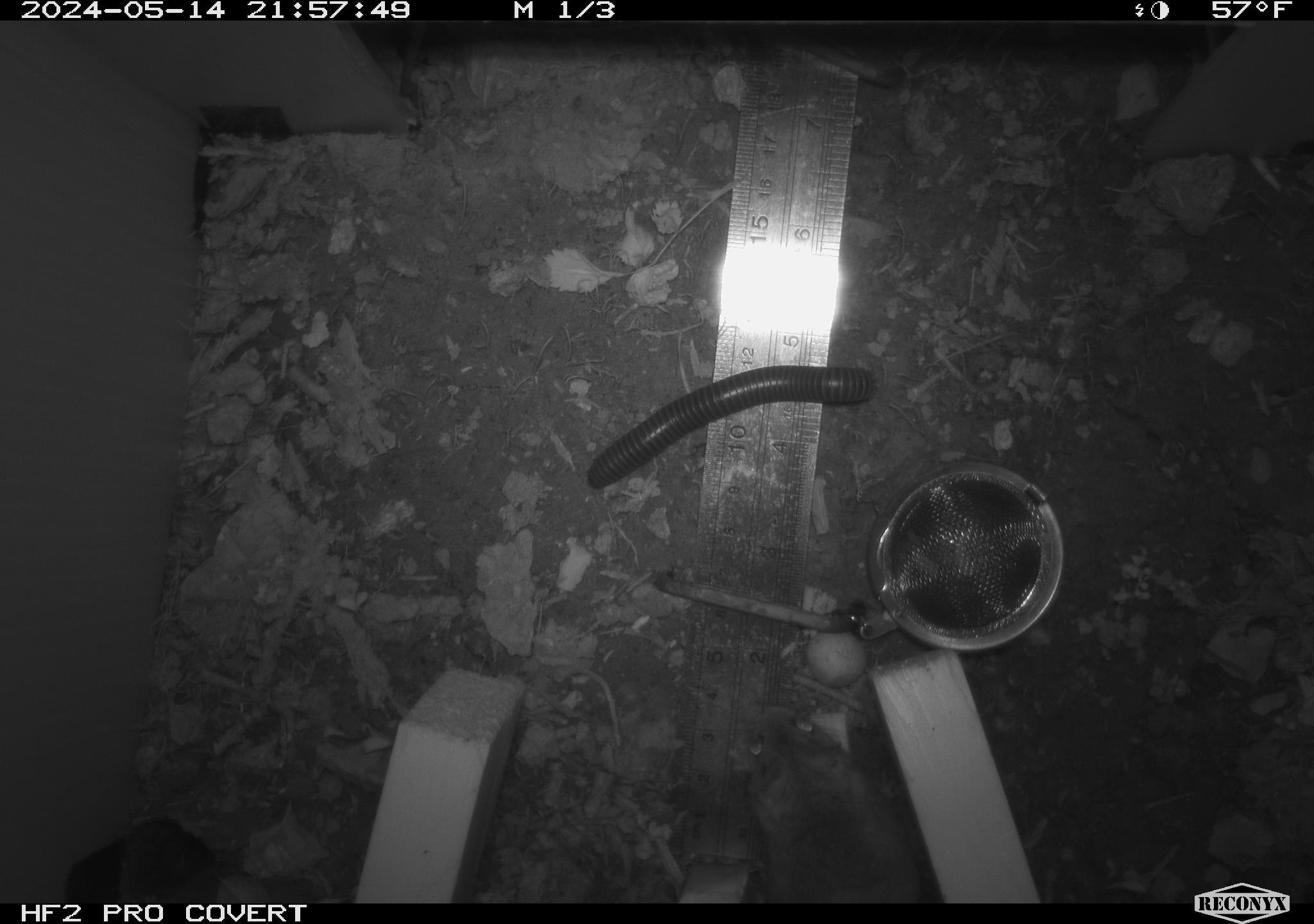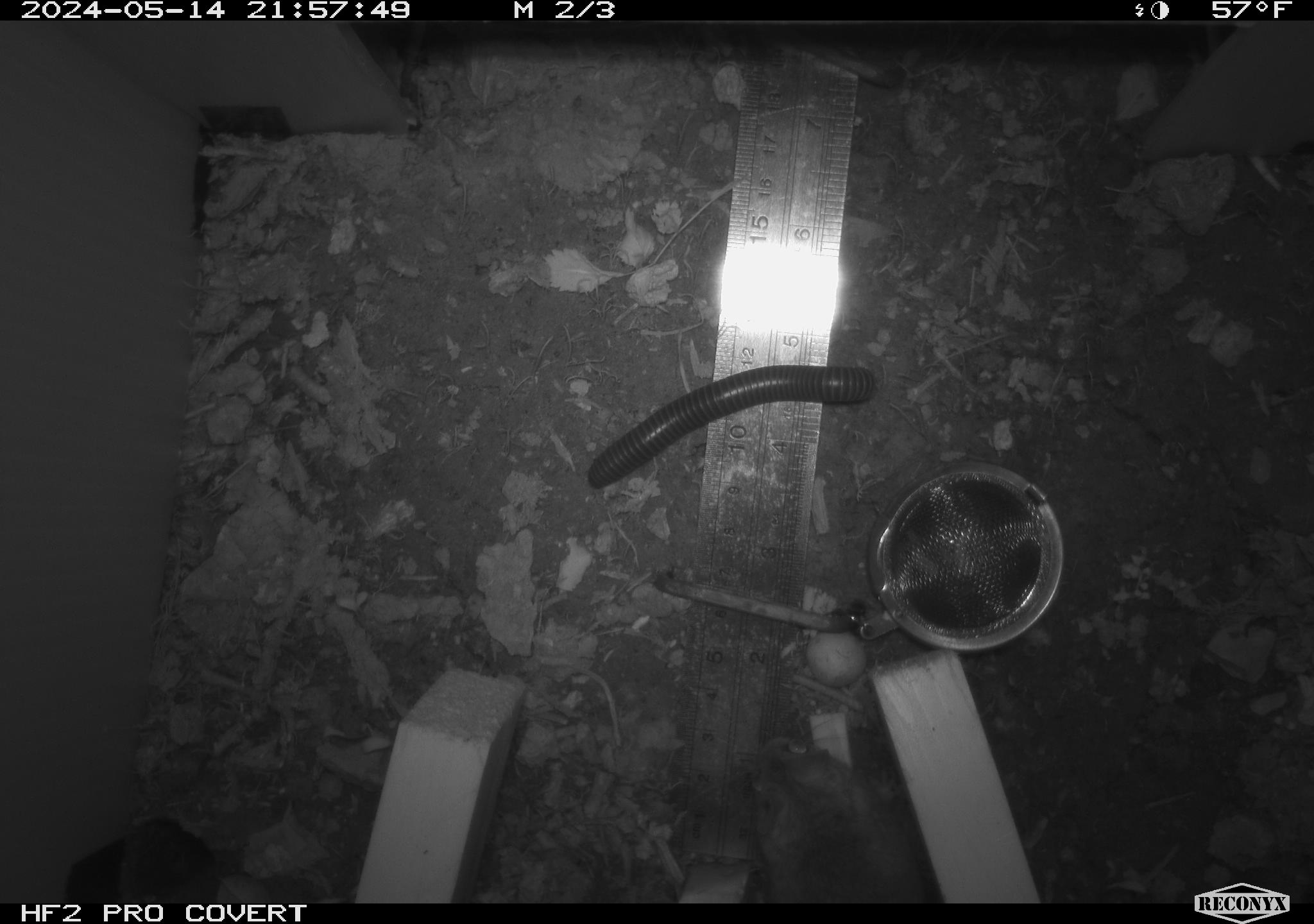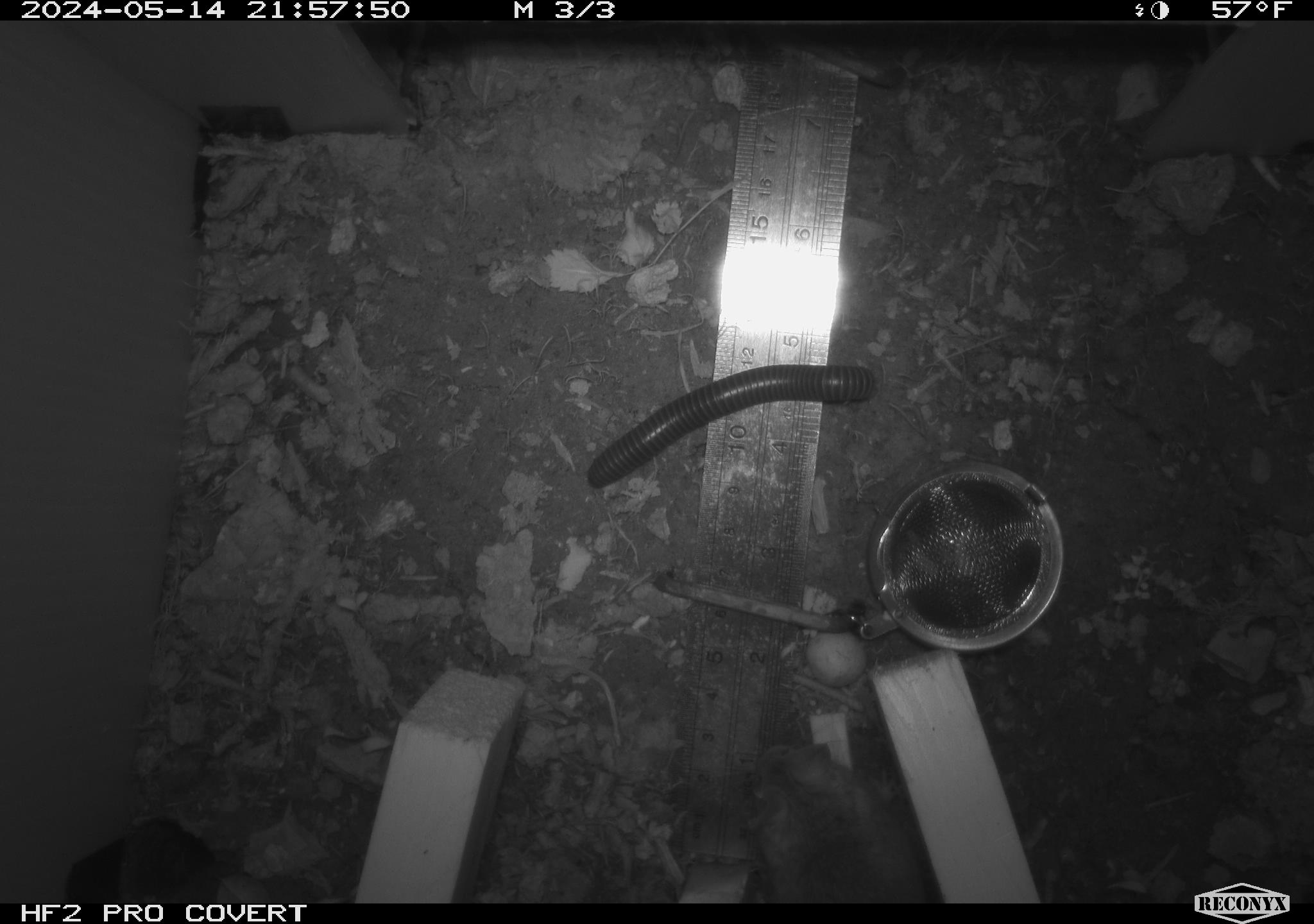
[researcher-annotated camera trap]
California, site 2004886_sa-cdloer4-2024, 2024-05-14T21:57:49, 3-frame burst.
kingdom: Animalia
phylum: Arthropoda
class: Diplopoda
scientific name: Diplopoda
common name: millipedes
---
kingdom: Animalia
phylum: Chordata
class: Mammalia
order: Rodentia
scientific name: Rodentia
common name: rodent